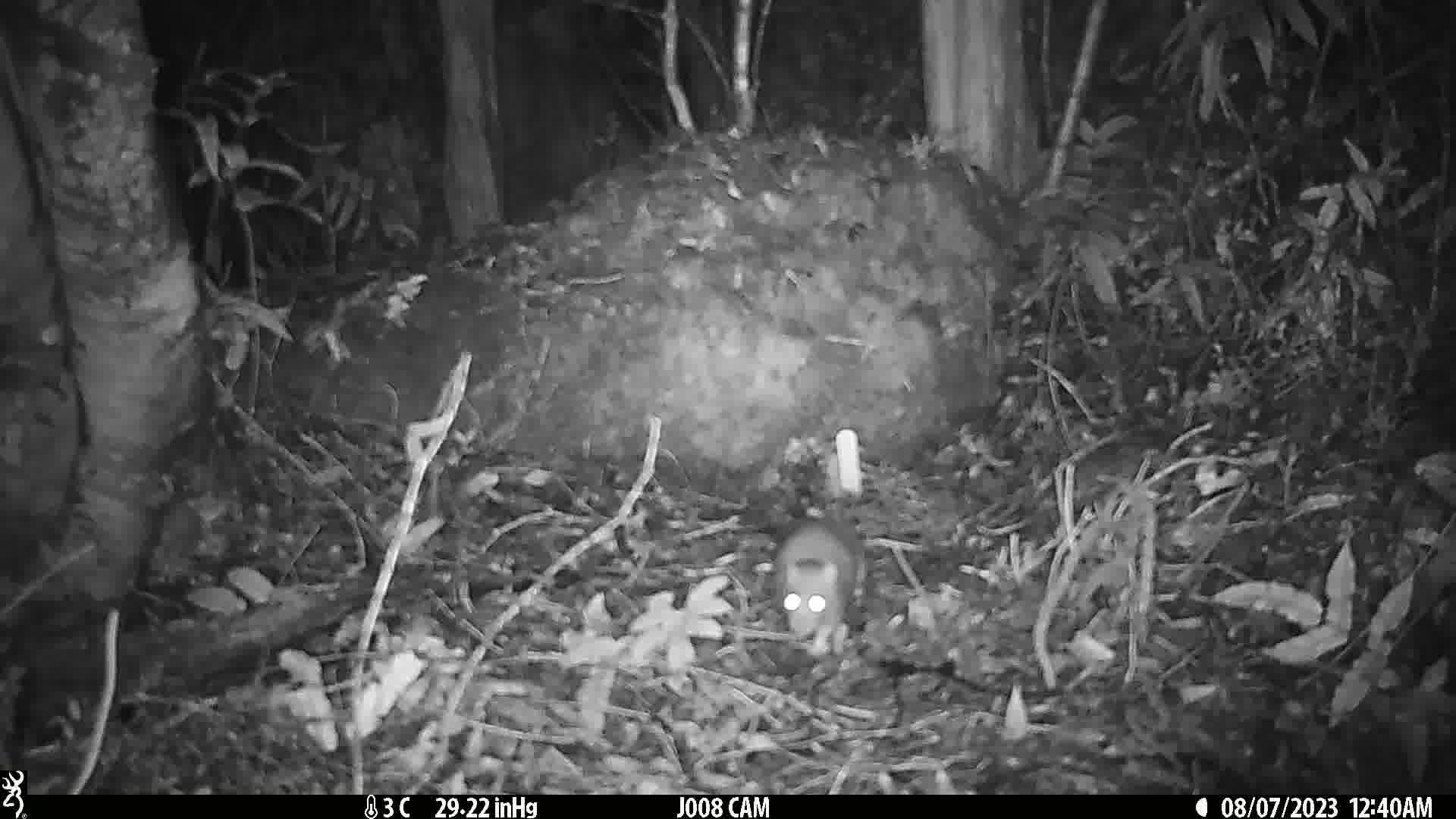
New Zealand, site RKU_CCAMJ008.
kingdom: Animalia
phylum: Chordata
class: Mammalia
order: Rodentia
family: Muridae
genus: Rattus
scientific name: Rattus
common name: rat